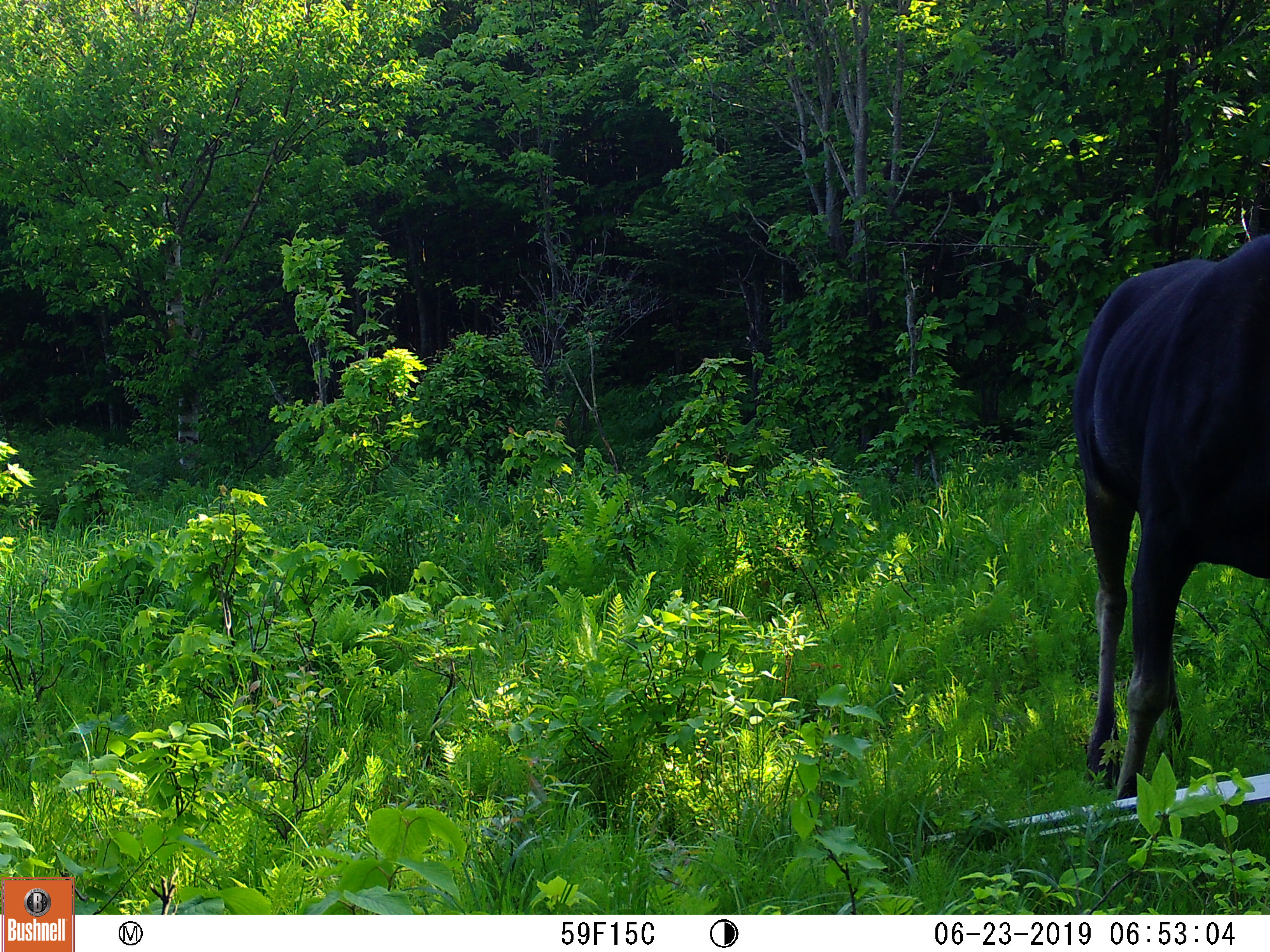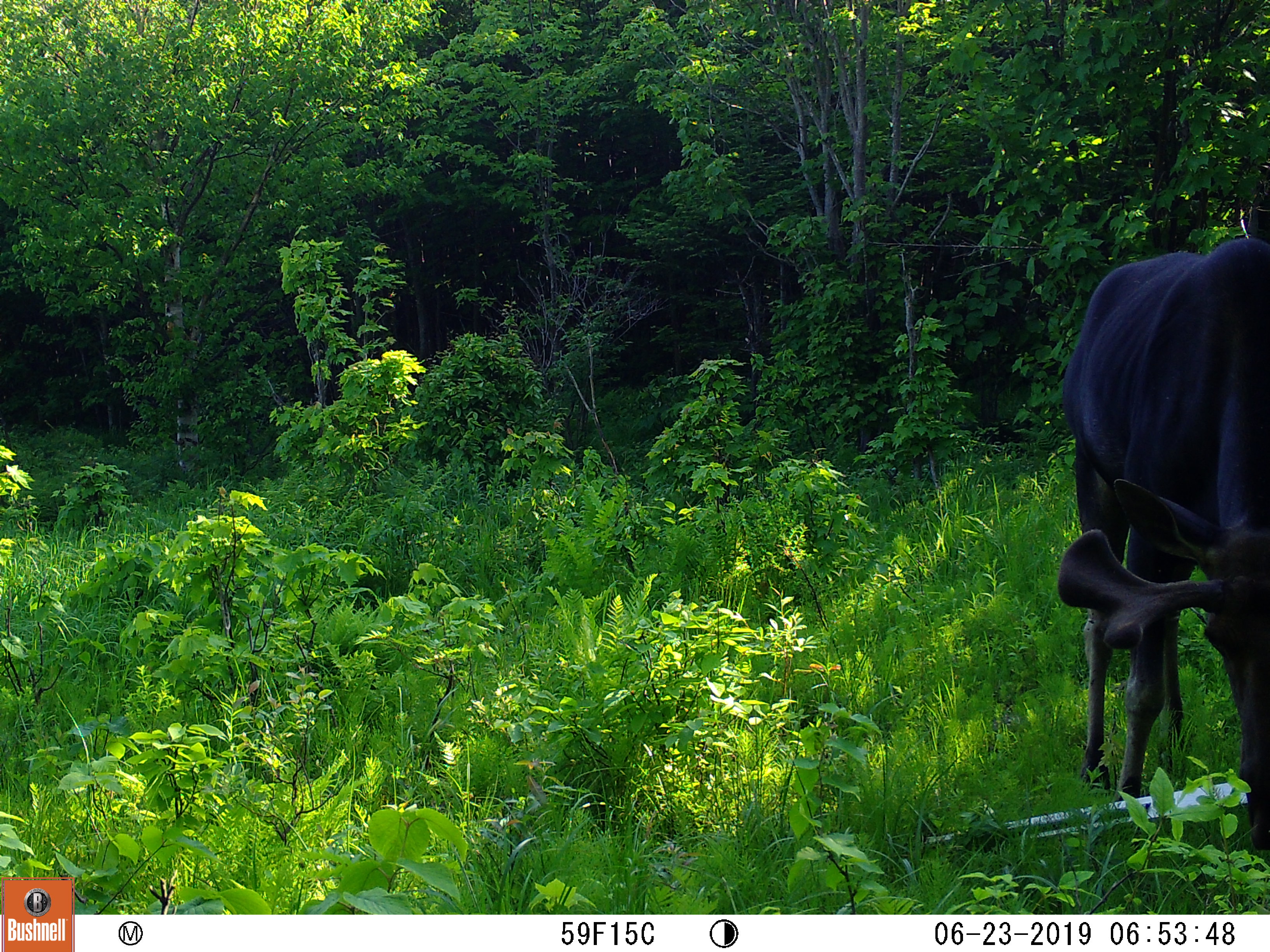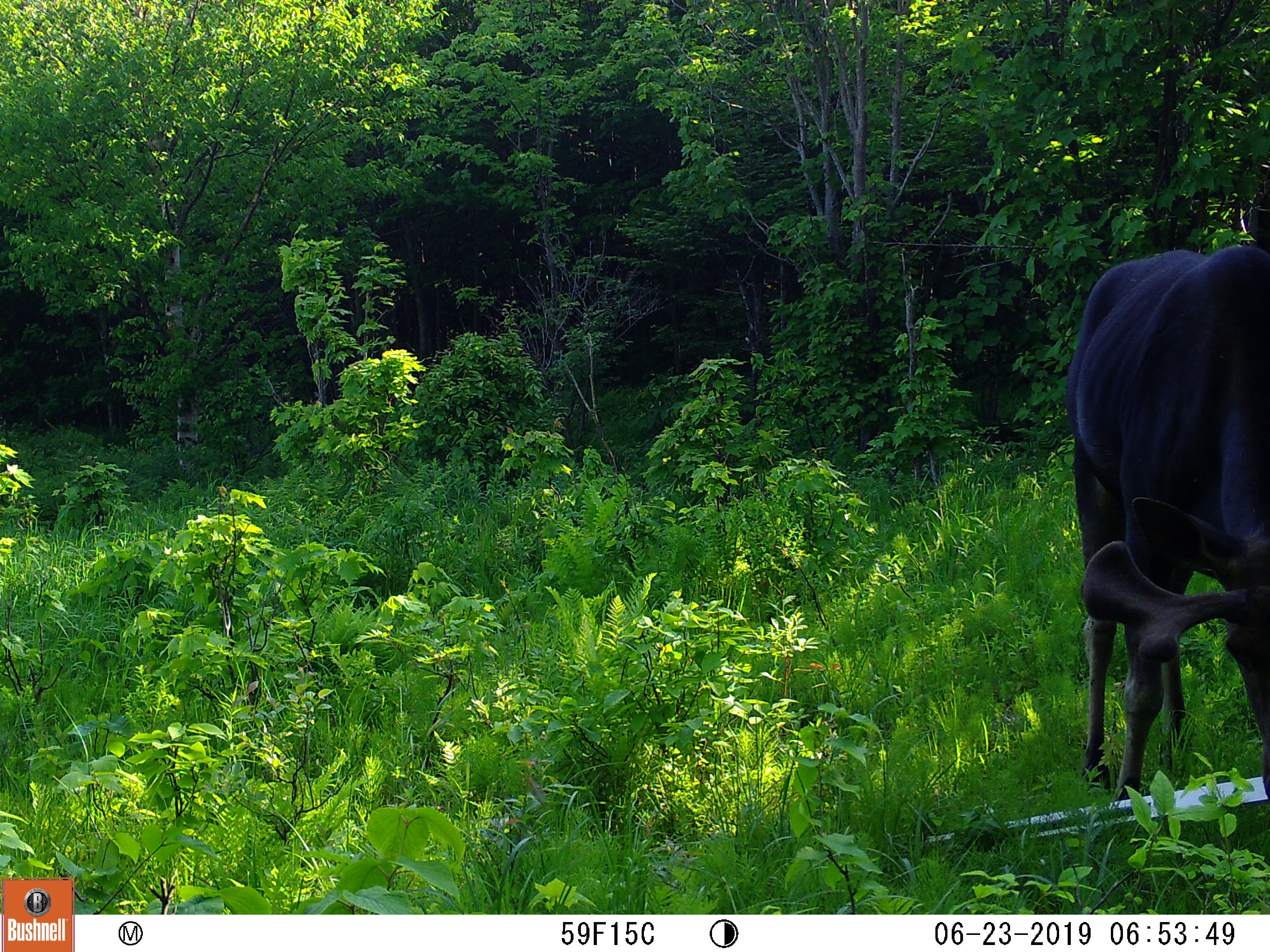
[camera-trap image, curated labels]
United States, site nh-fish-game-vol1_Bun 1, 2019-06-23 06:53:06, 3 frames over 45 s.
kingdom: Animalia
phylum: Chordata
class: Mammalia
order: Artiodactyla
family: Cervidae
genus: Alces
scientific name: Alces alces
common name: moose